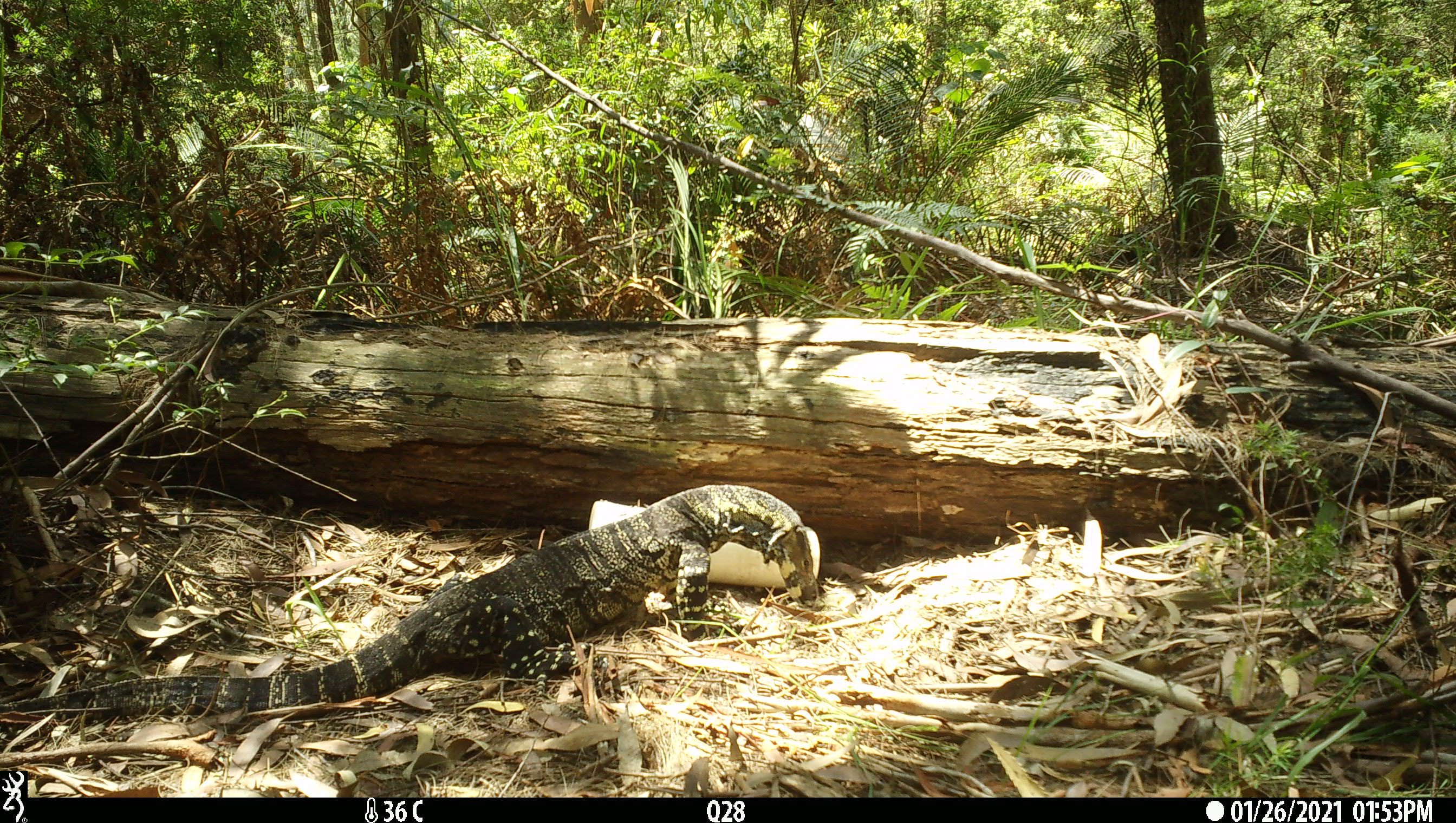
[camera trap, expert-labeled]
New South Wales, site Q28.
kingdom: Animalia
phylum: Chordata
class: Reptilia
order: Squamata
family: Varanidae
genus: Varanus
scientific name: Varanus varius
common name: lace monitor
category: goanna